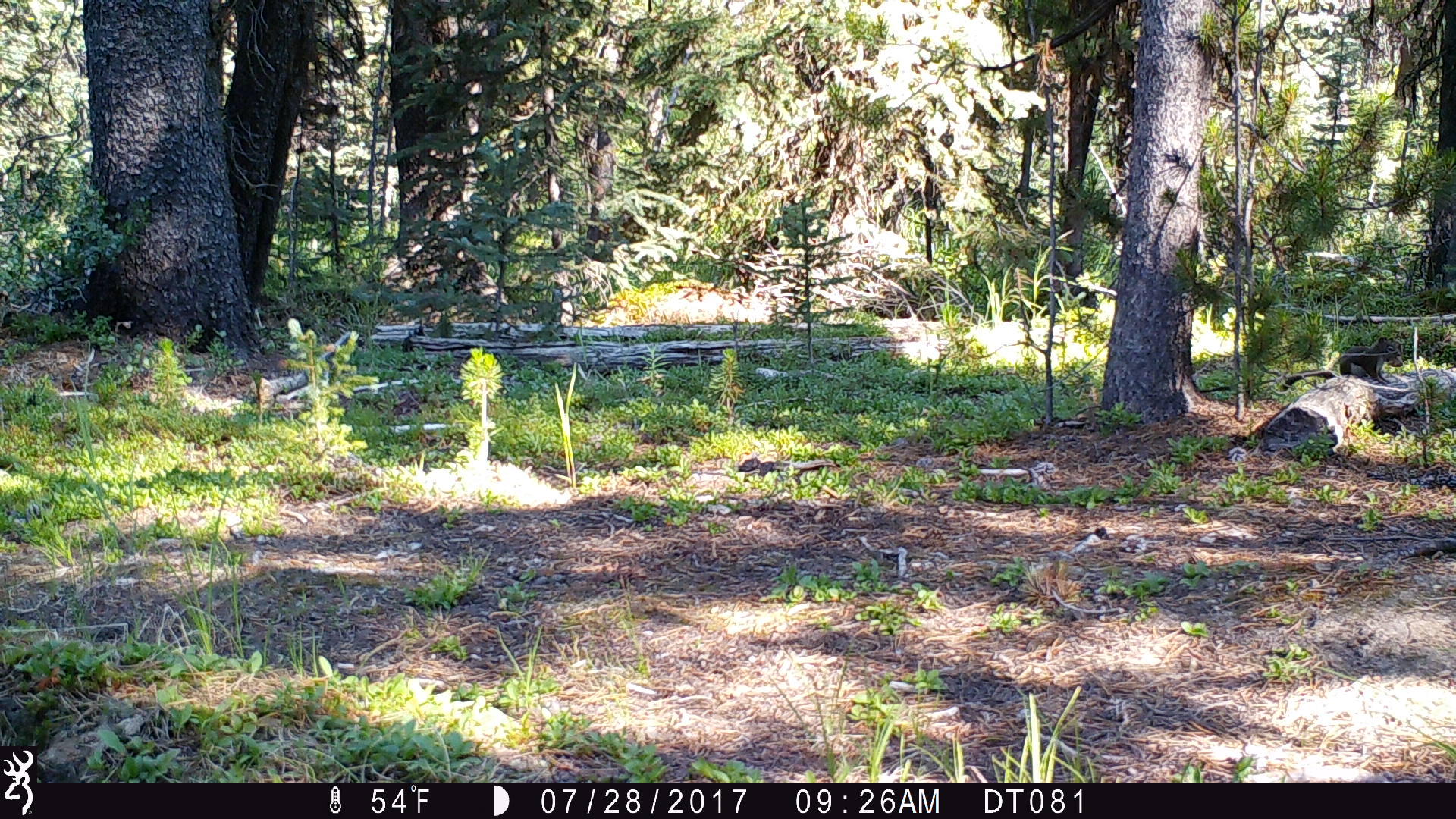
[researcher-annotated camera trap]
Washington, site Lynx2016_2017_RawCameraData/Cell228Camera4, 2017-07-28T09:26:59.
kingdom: Animalia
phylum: Chordata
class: Mammalia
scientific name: Mammalia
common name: small mammal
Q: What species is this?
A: Small mammal (Mammalia).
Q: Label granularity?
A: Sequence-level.